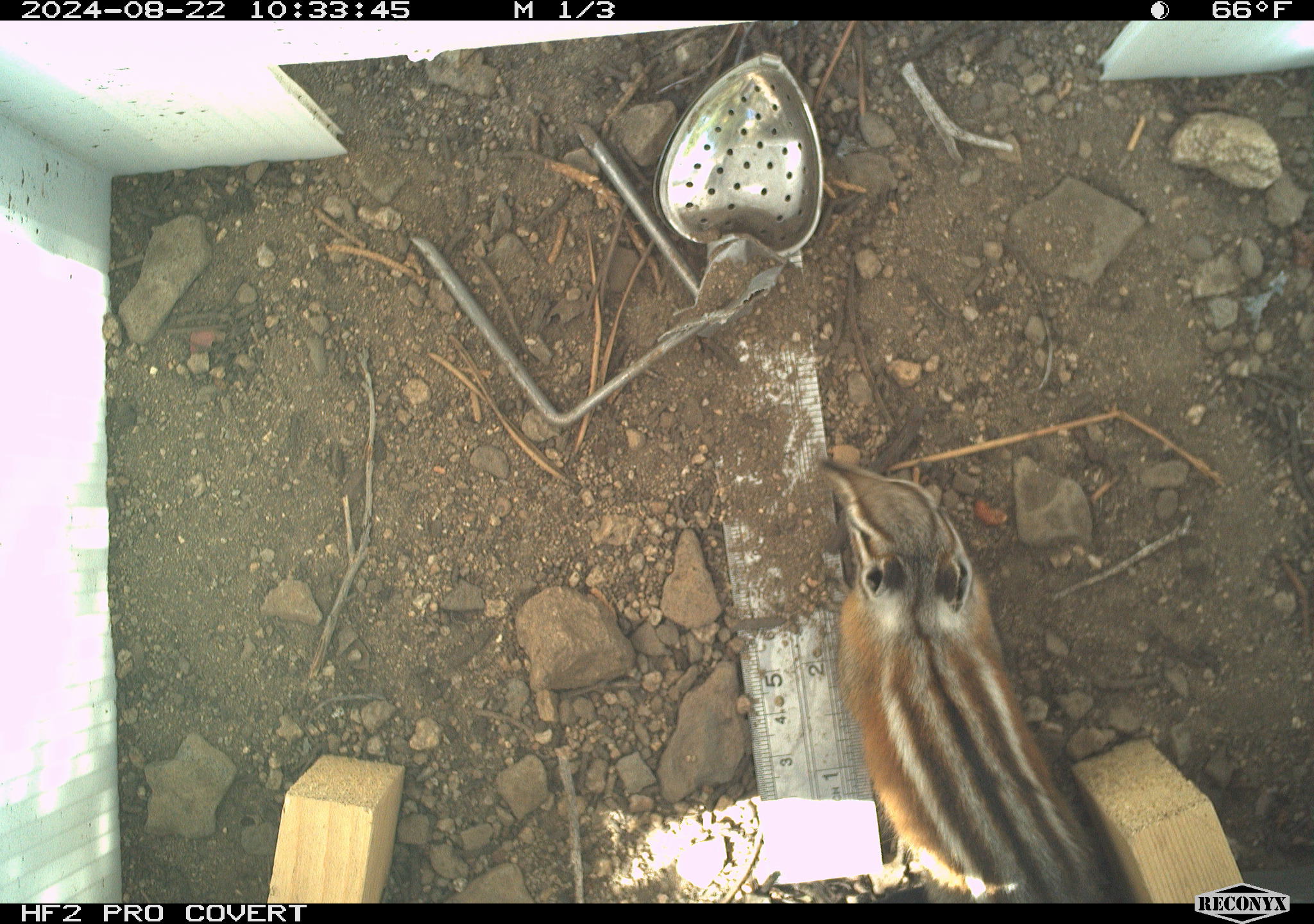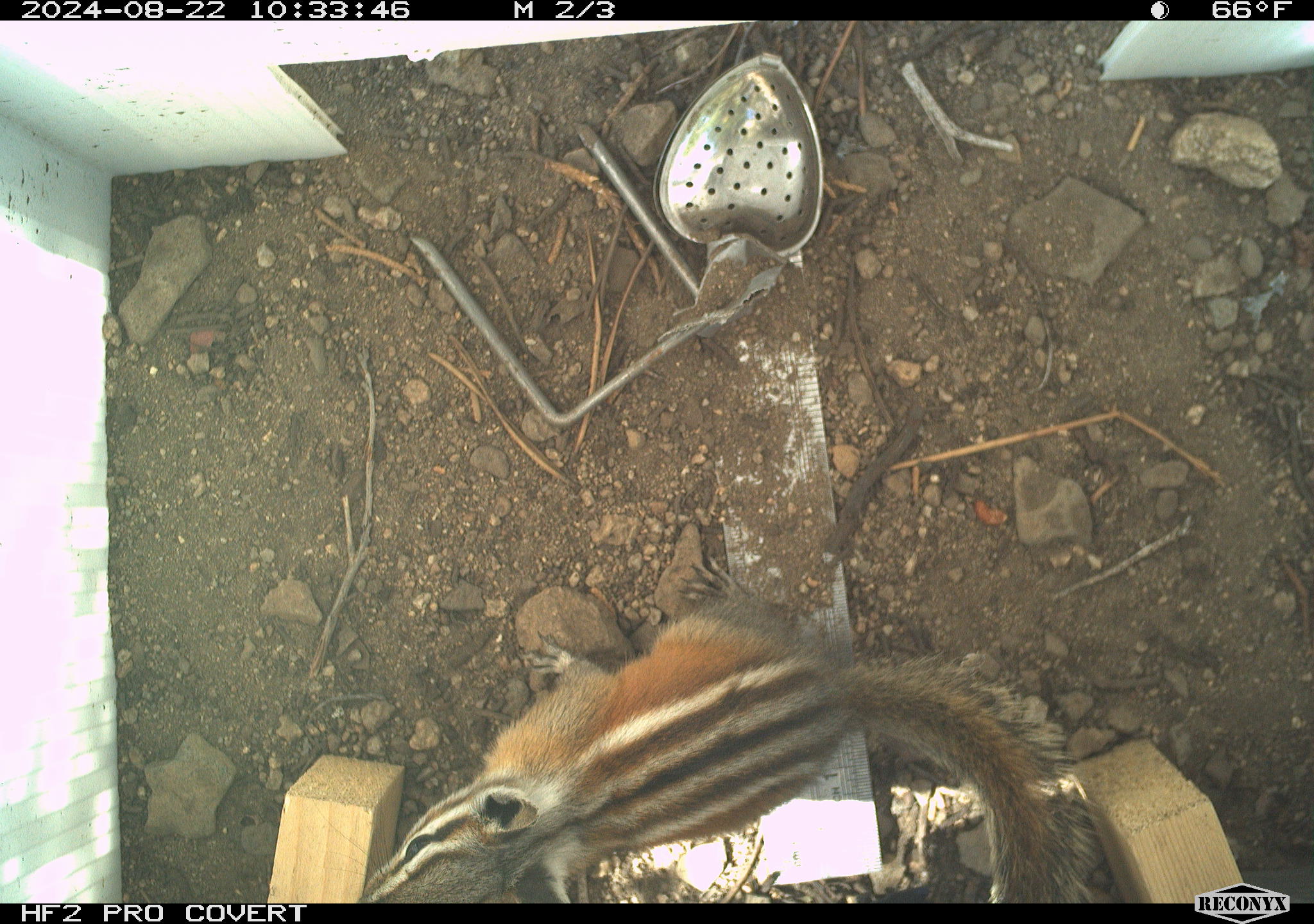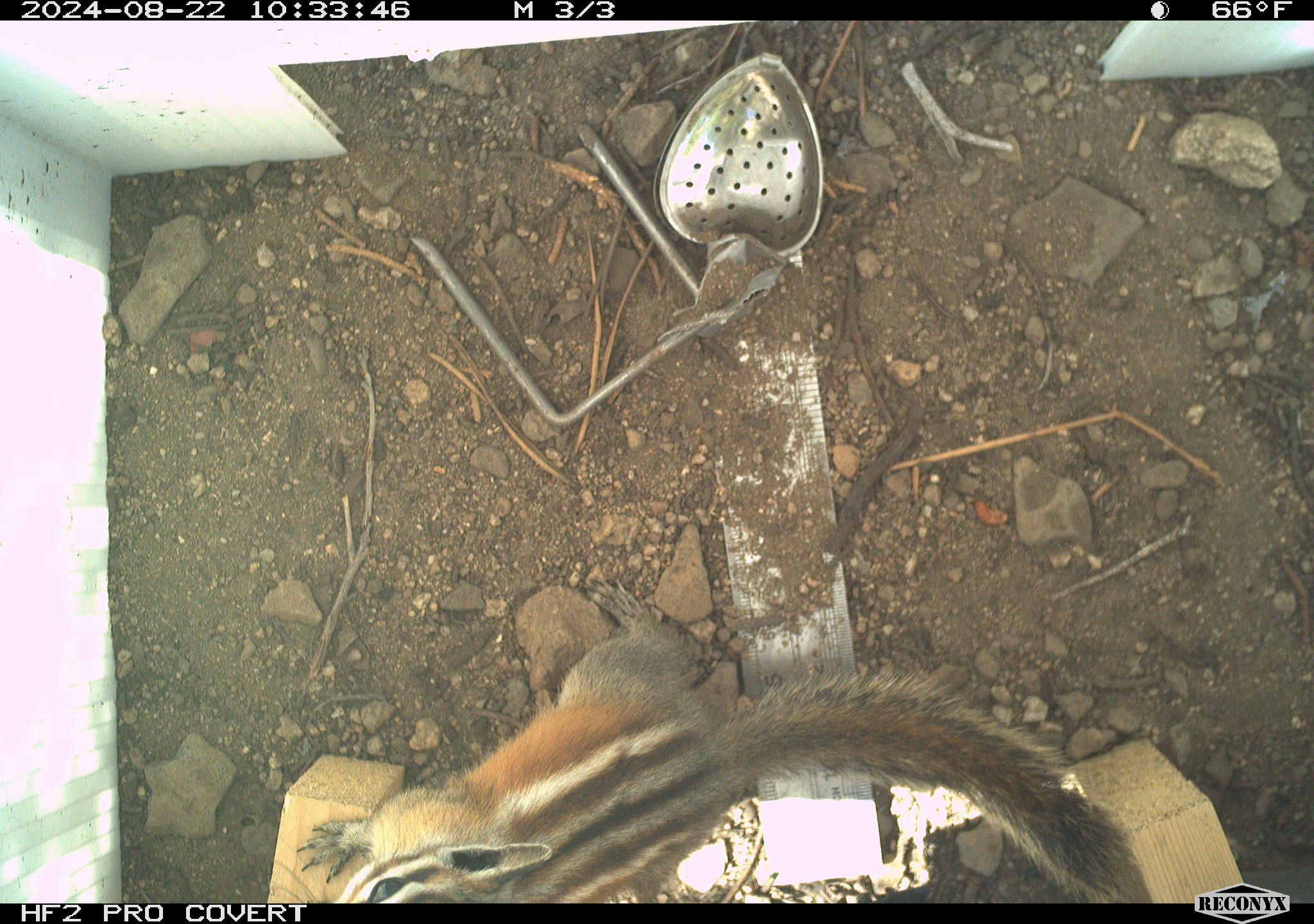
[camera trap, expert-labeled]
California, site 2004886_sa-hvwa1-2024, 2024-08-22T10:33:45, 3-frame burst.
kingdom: Animalia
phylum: Chordata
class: Mammalia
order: Rodentia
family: Sciuridae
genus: Neotamias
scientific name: Neotamias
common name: western chipmunks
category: neotamias species